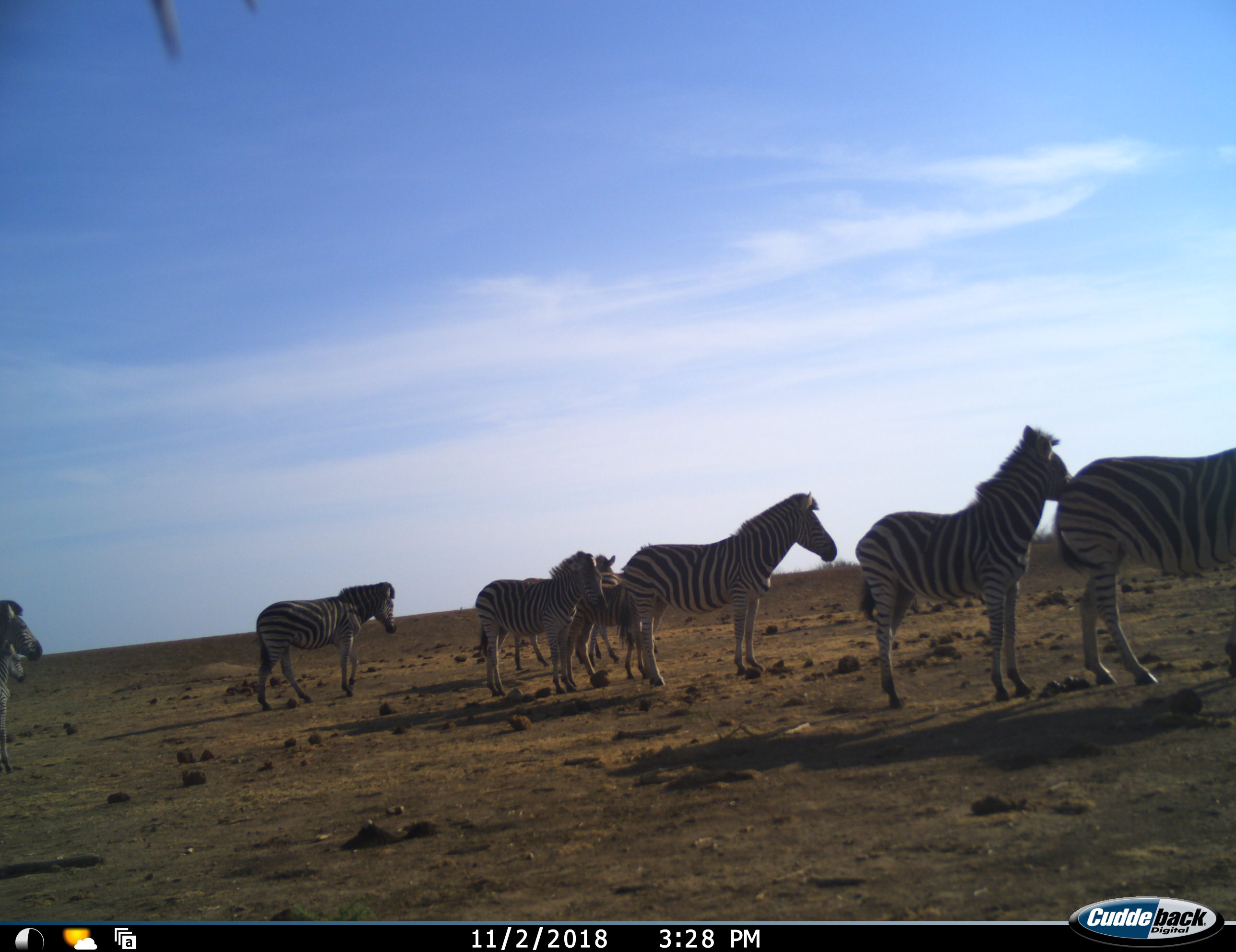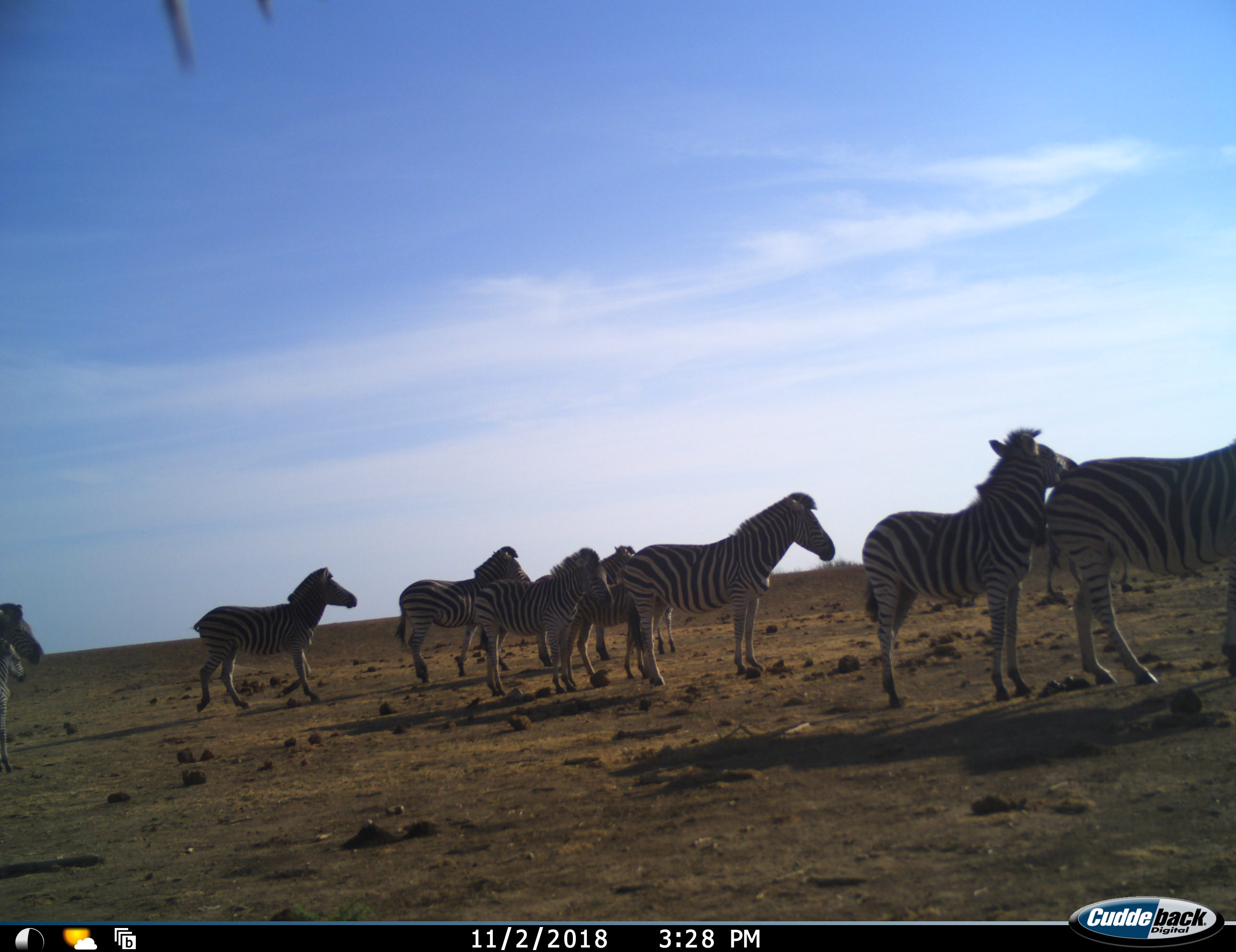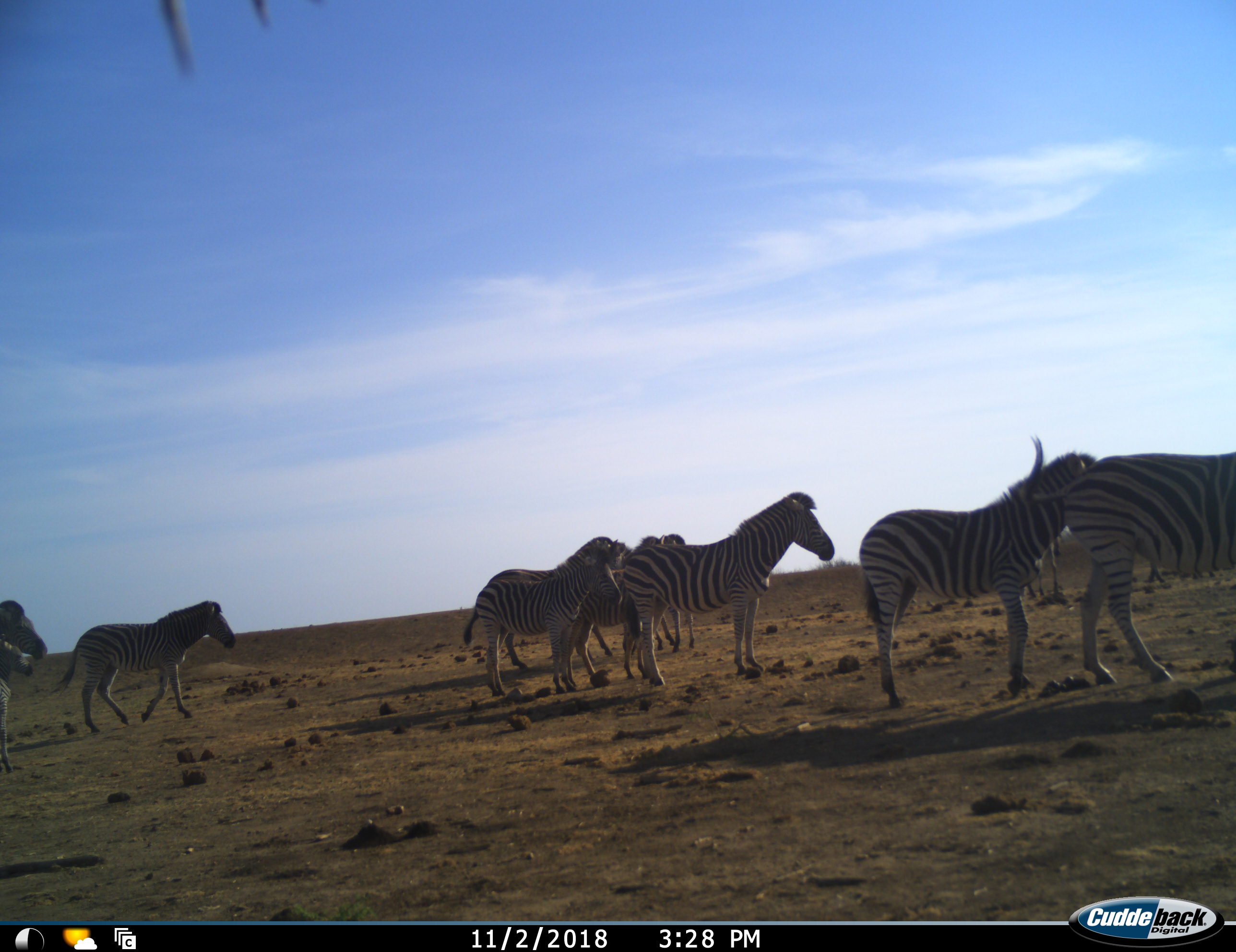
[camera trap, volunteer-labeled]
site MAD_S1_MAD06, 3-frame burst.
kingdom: Animalia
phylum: Chordata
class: Mammalia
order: Perissodactyla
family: Equidae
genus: Equus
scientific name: Equus quagga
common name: plains zebra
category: zebraplains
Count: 10.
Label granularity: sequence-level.